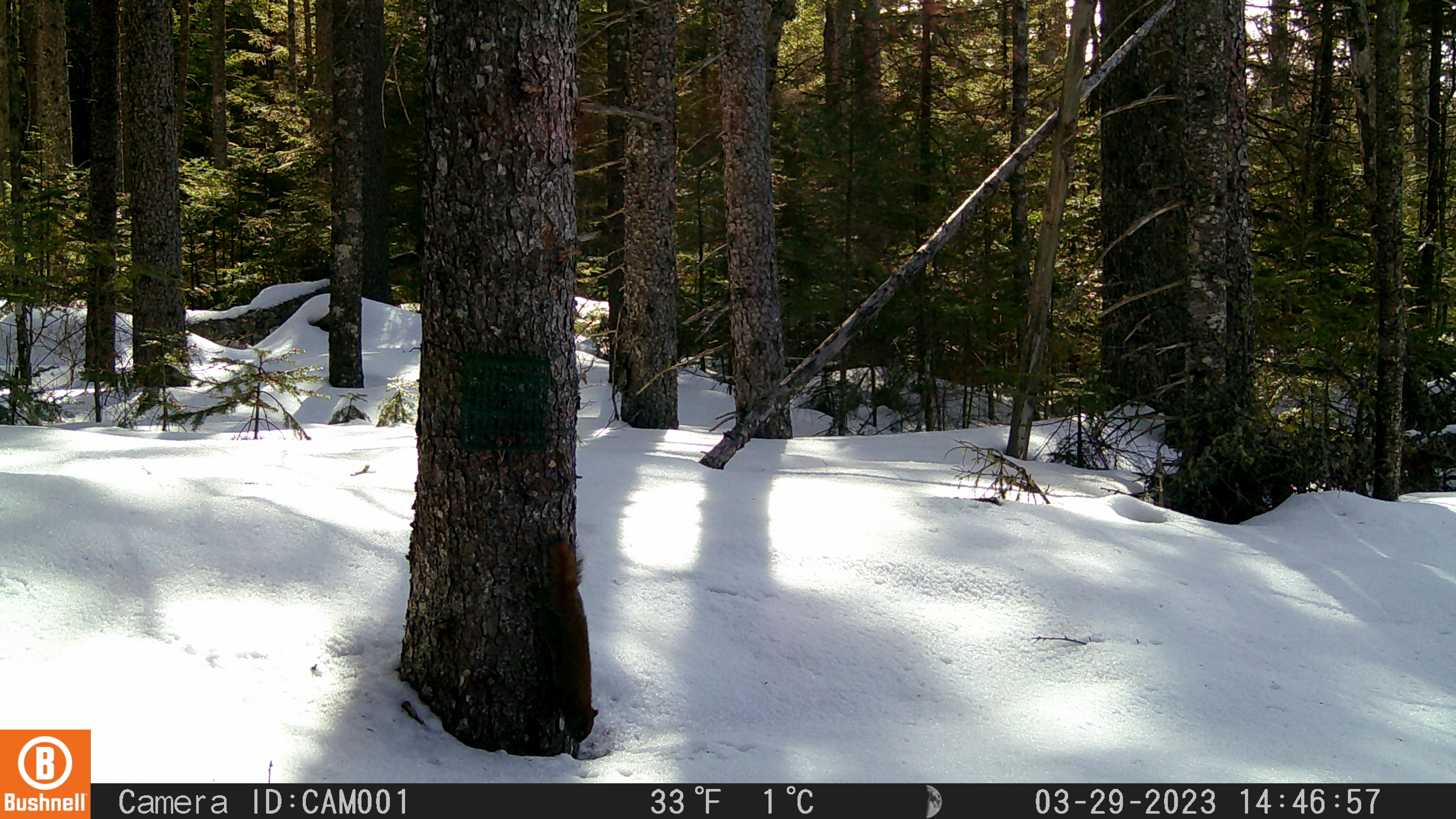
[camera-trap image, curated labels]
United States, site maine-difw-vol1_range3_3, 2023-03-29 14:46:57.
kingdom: Animalia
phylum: Chordata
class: Mammalia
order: Rodentia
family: Sciuridae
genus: Tamiasciurus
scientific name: Tamiasciurus hudsonicus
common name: red squirrel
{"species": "red squirrel (Tamiasciurus hudsonicus)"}